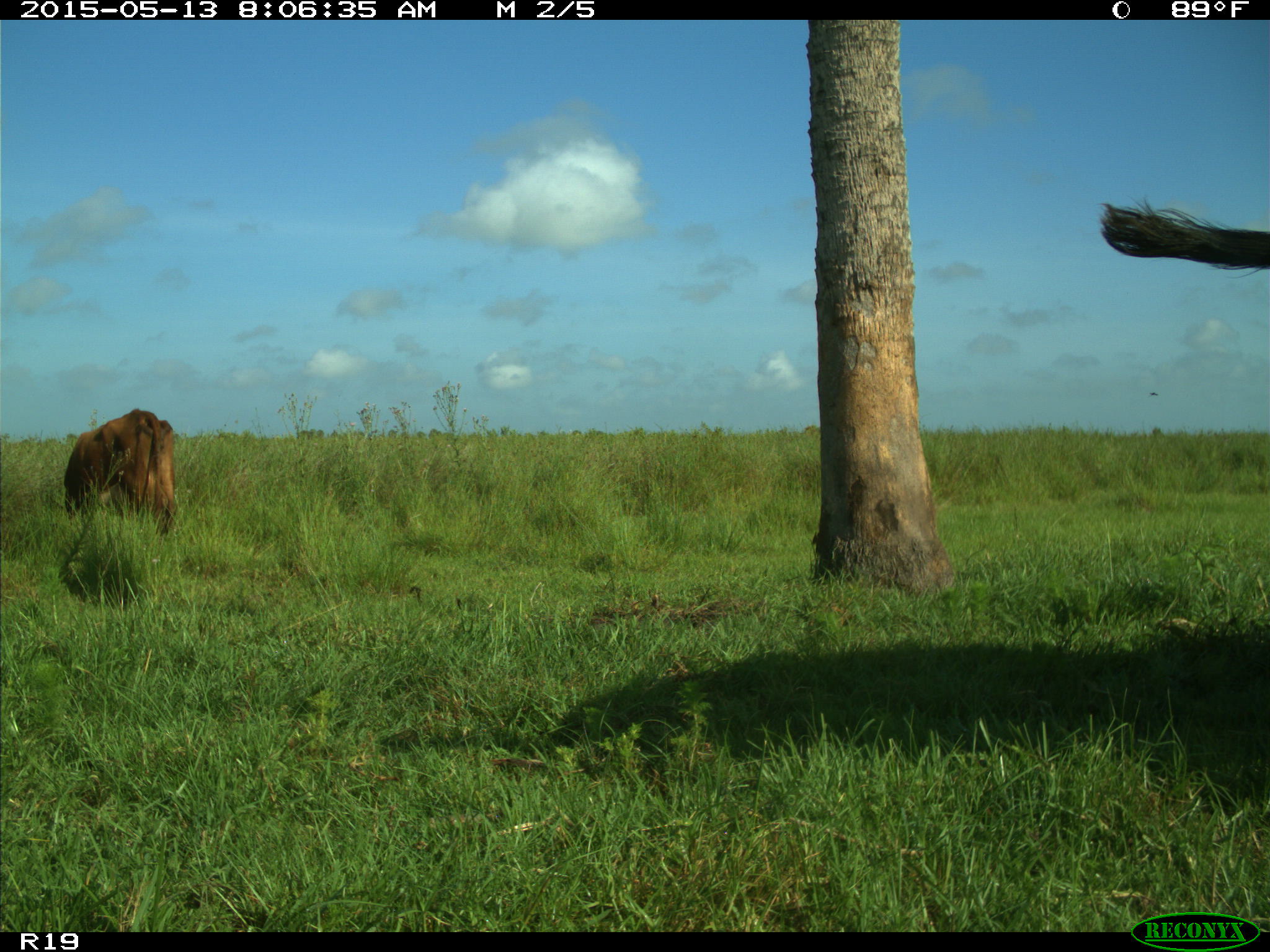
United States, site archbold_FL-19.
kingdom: Animalia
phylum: Chordata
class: Mammalia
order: Artiodactyla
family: Bovidae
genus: Bos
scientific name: Bos taurus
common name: domestic cow